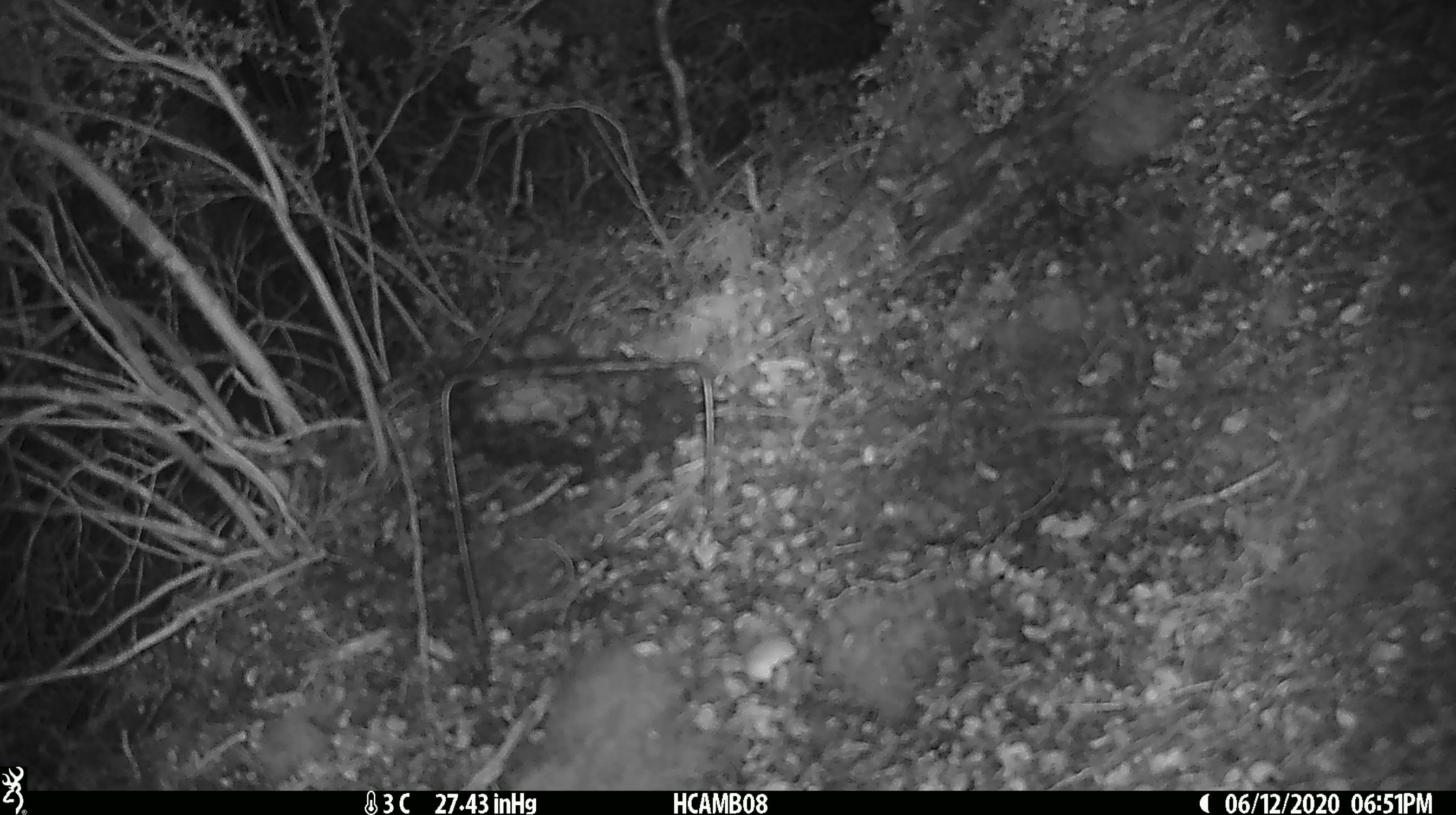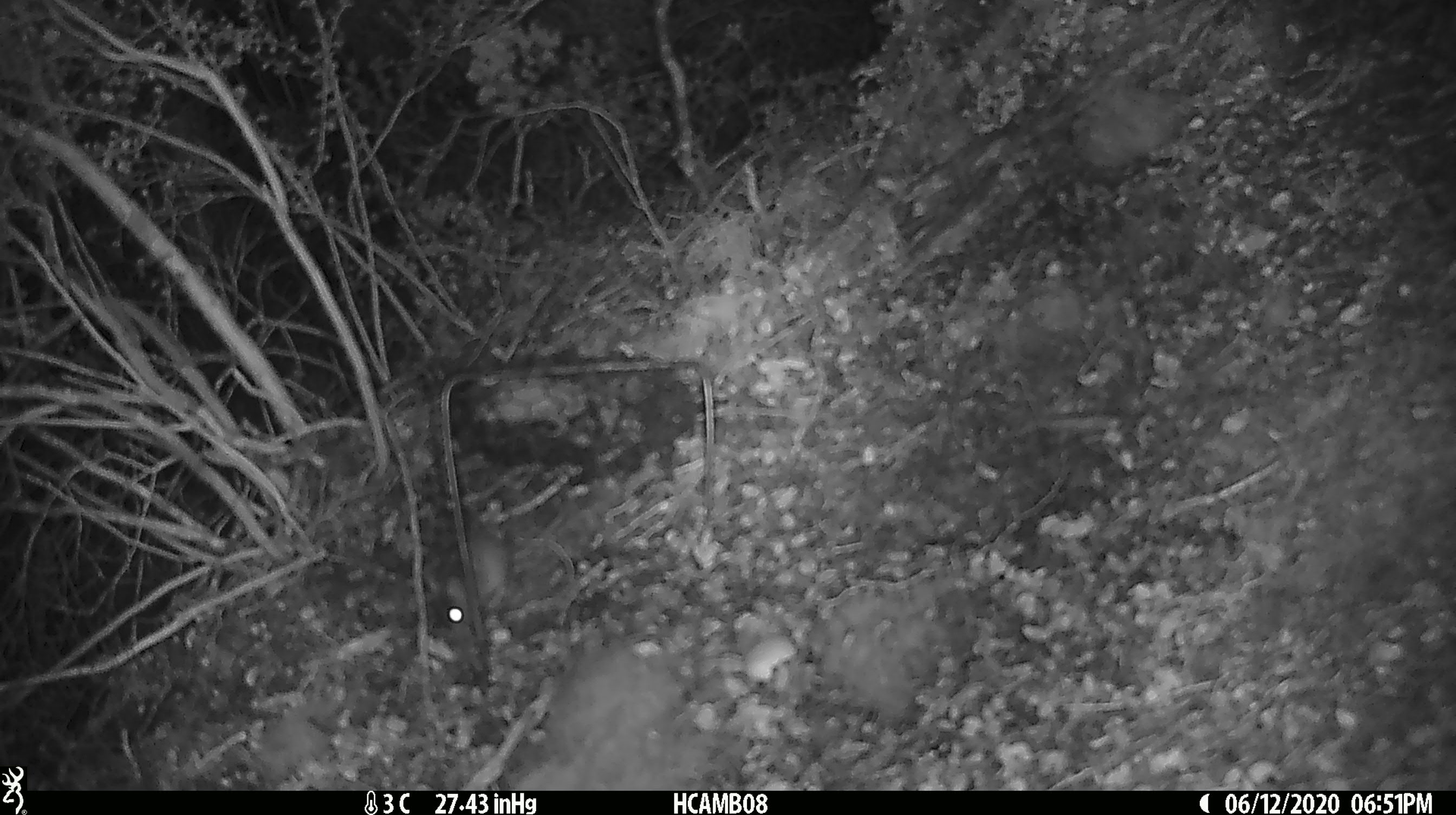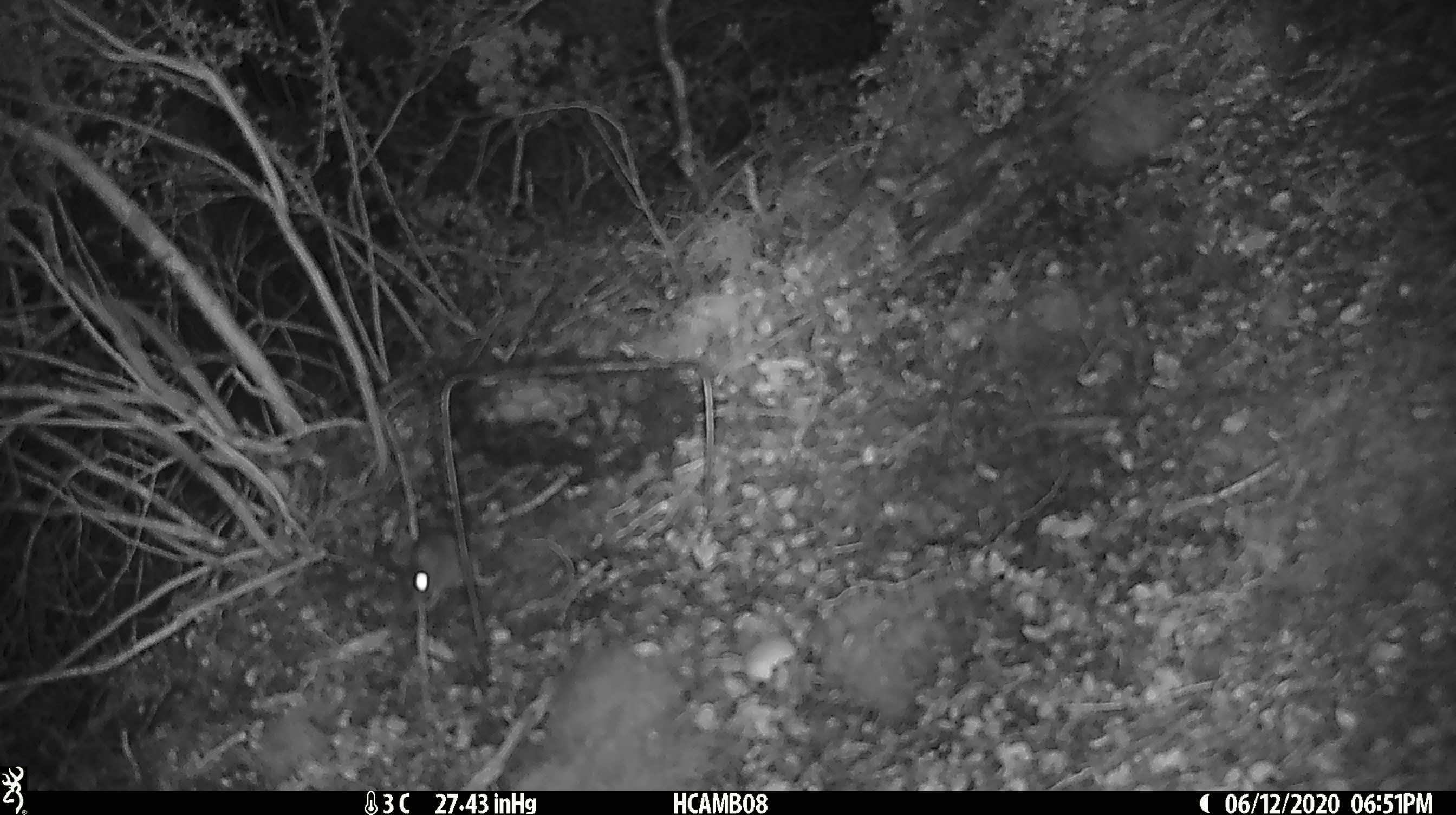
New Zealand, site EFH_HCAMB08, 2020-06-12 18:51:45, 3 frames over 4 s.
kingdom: Animalia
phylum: Chordata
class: Mammalia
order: Rodentia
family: Muridae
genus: Mus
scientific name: Mus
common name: mouse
Mouse (Mus).